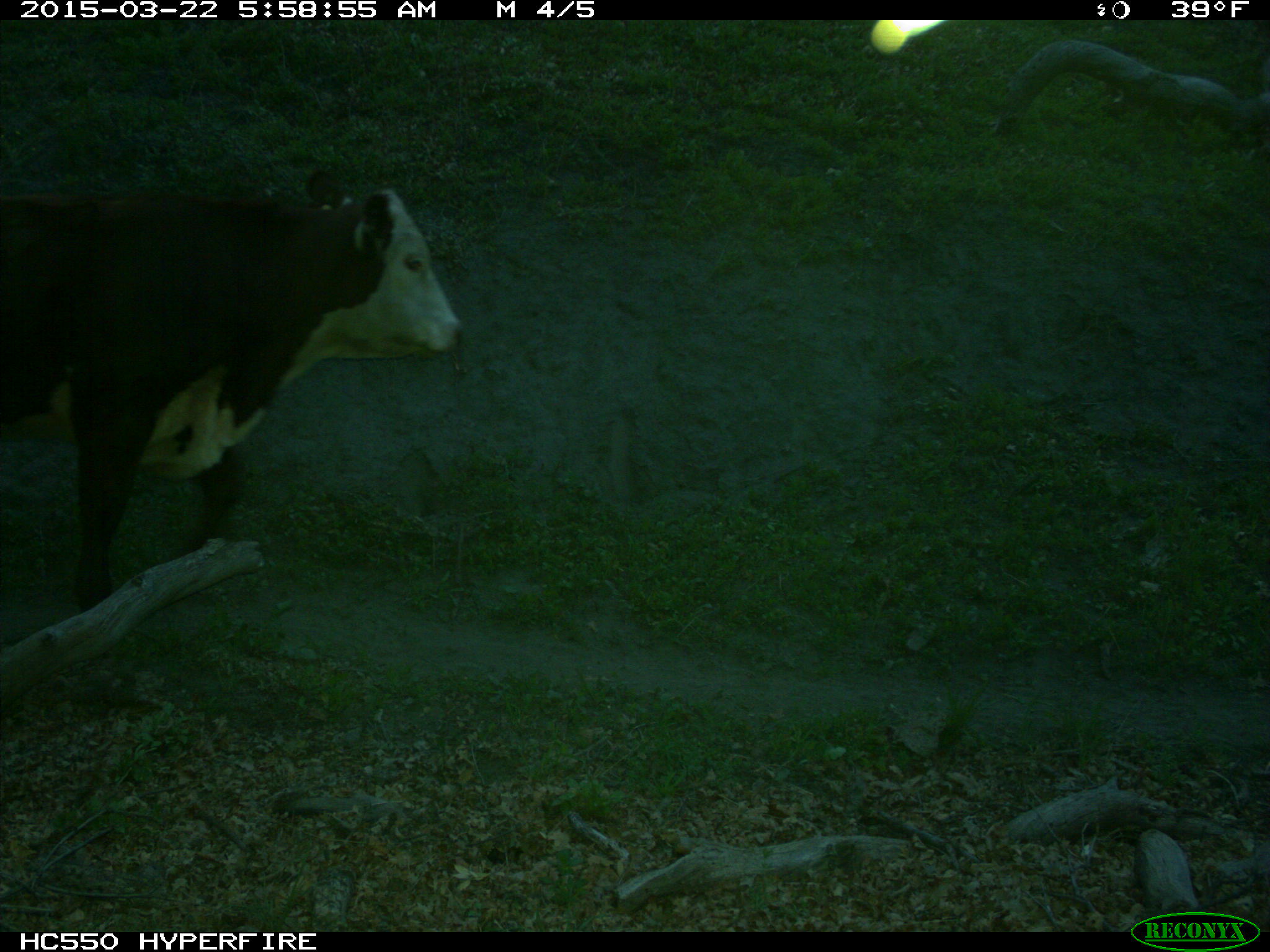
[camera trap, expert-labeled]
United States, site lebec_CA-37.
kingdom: Animalia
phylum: Chordata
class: Mammalia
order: Artiodactyla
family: Bovidae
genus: Bos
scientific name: Bos taurus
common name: domestic cow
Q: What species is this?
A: Bos taurus (domestic cow).